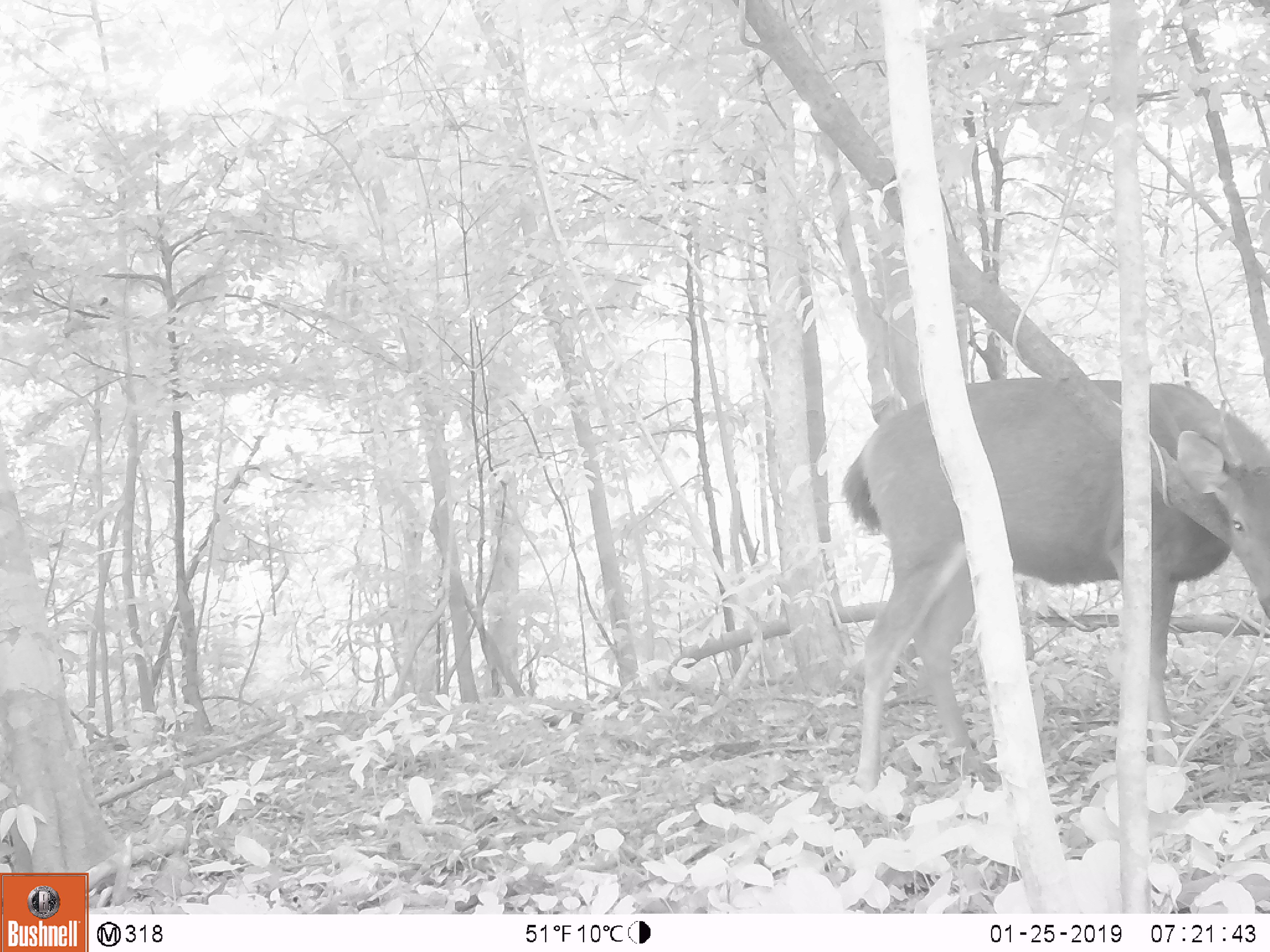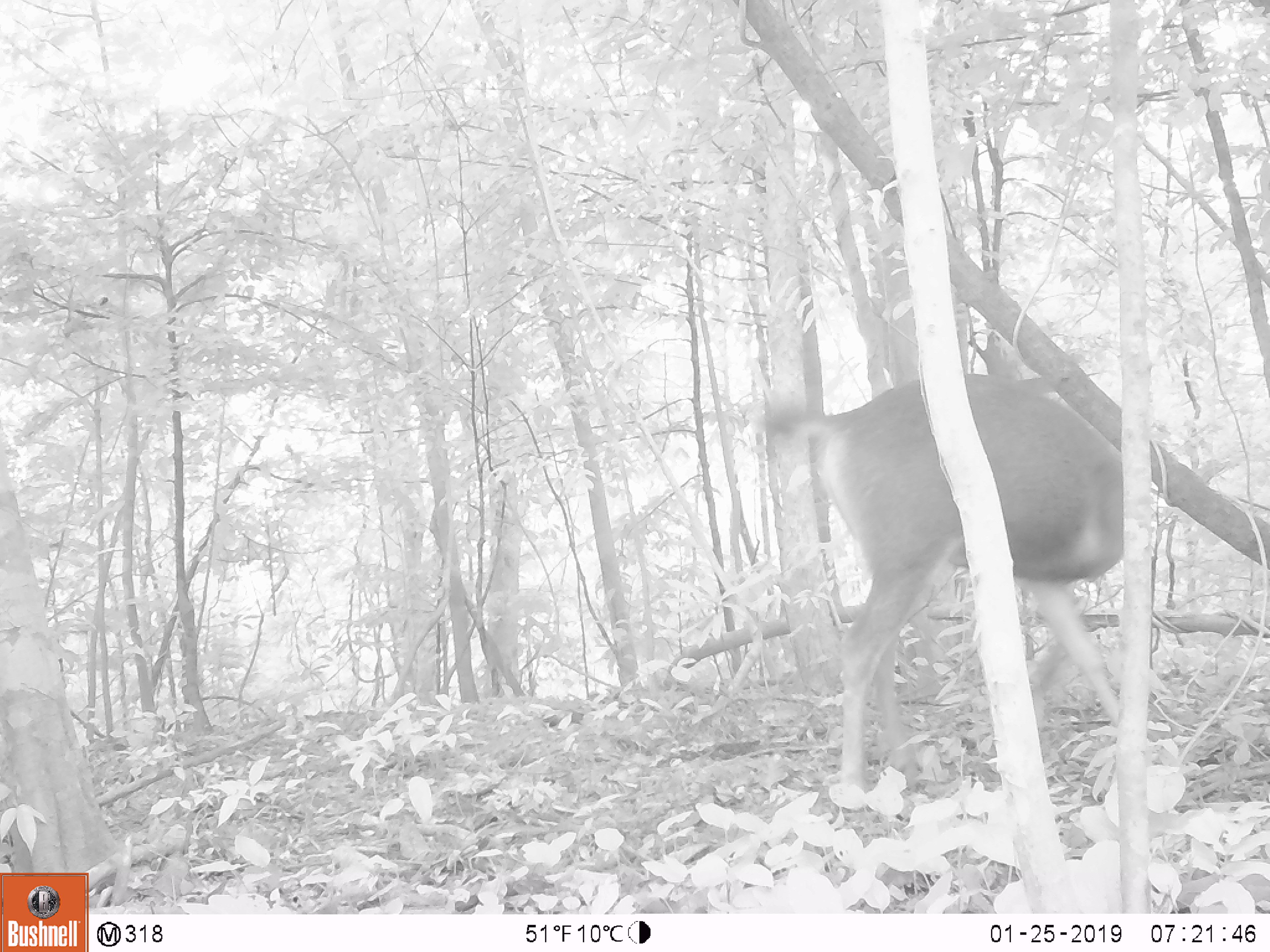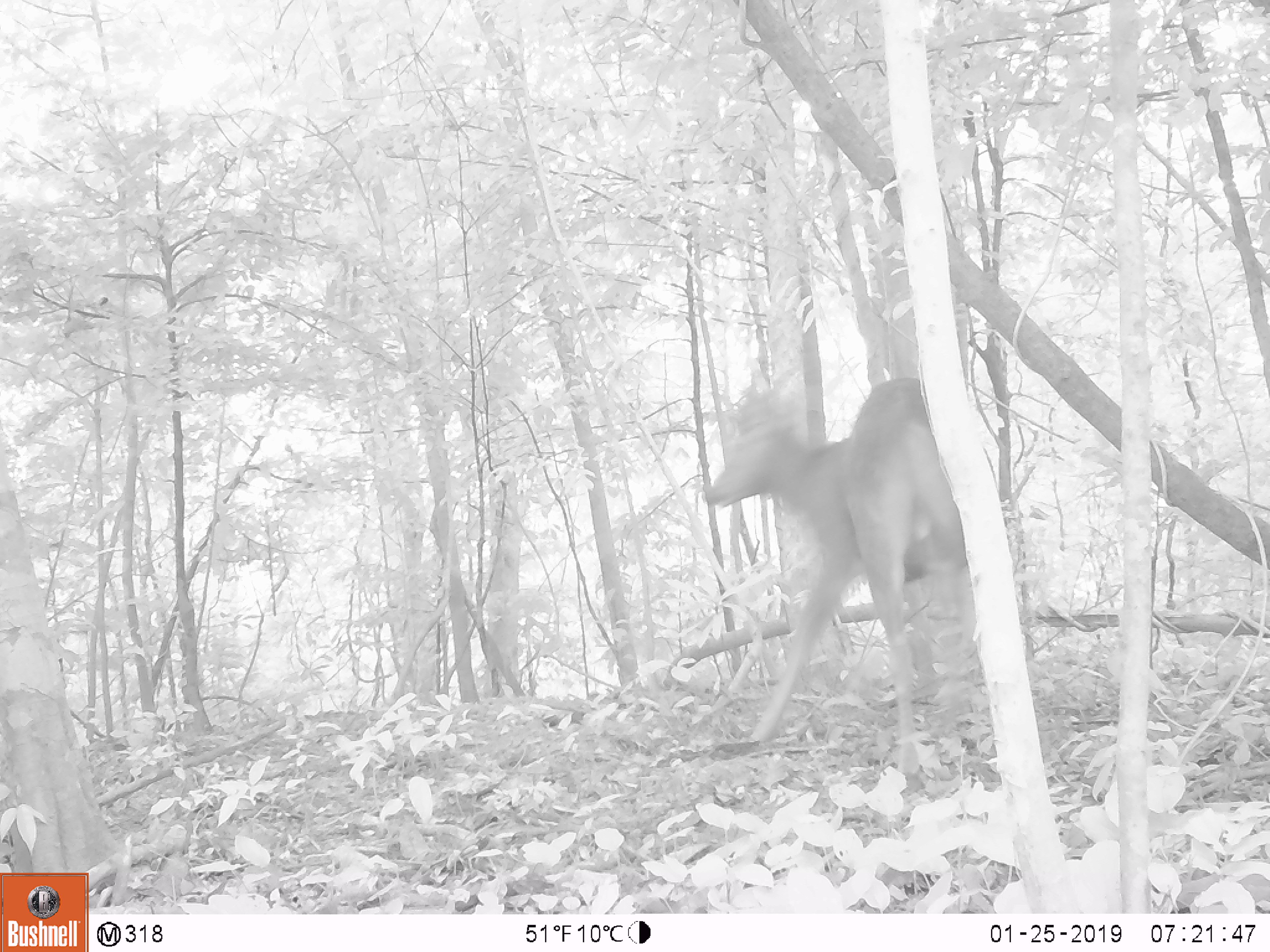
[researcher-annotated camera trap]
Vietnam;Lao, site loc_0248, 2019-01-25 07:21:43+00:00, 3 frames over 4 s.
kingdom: Animalia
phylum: Chordata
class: Mammalia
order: Artiodactyla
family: Cervidae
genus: Rusa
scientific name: Rusa unicolor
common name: sambar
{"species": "sambar (Rusa unicolor)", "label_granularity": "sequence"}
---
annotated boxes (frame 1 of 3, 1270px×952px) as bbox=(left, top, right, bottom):
sambar: bbox=(840, 377, 1270, 792)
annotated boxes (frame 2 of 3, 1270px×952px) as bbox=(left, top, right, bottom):
sambar: bbox=(762, 374, 1123, 793)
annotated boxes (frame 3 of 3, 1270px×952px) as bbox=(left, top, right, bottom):
sambar: bbox=(700, 366, 965, 775)